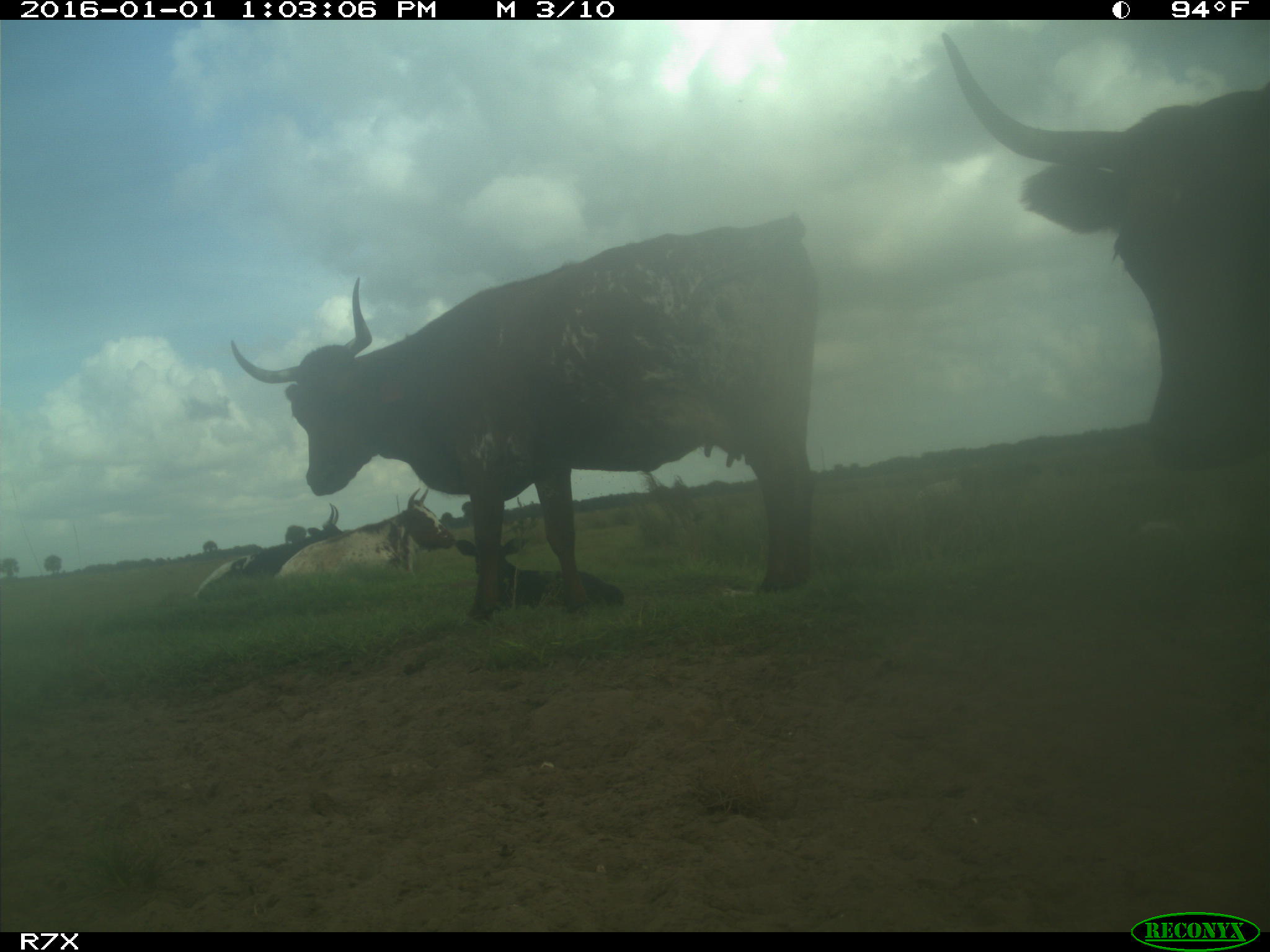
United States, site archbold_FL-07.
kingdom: Animalia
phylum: Chordata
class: Mammalia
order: Artiodactyla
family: Bovidae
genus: Bos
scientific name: Bos taurus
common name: domestic cow